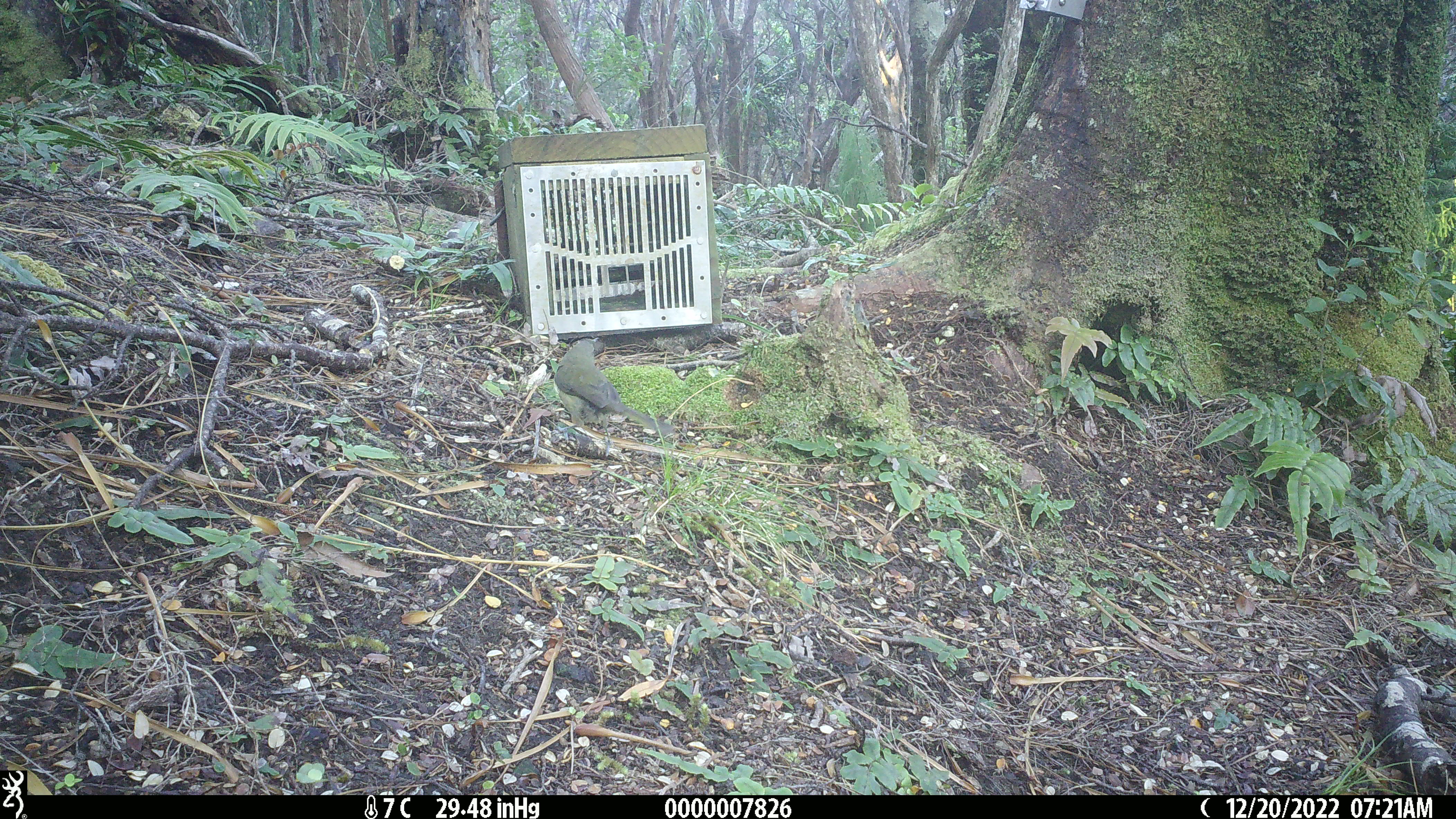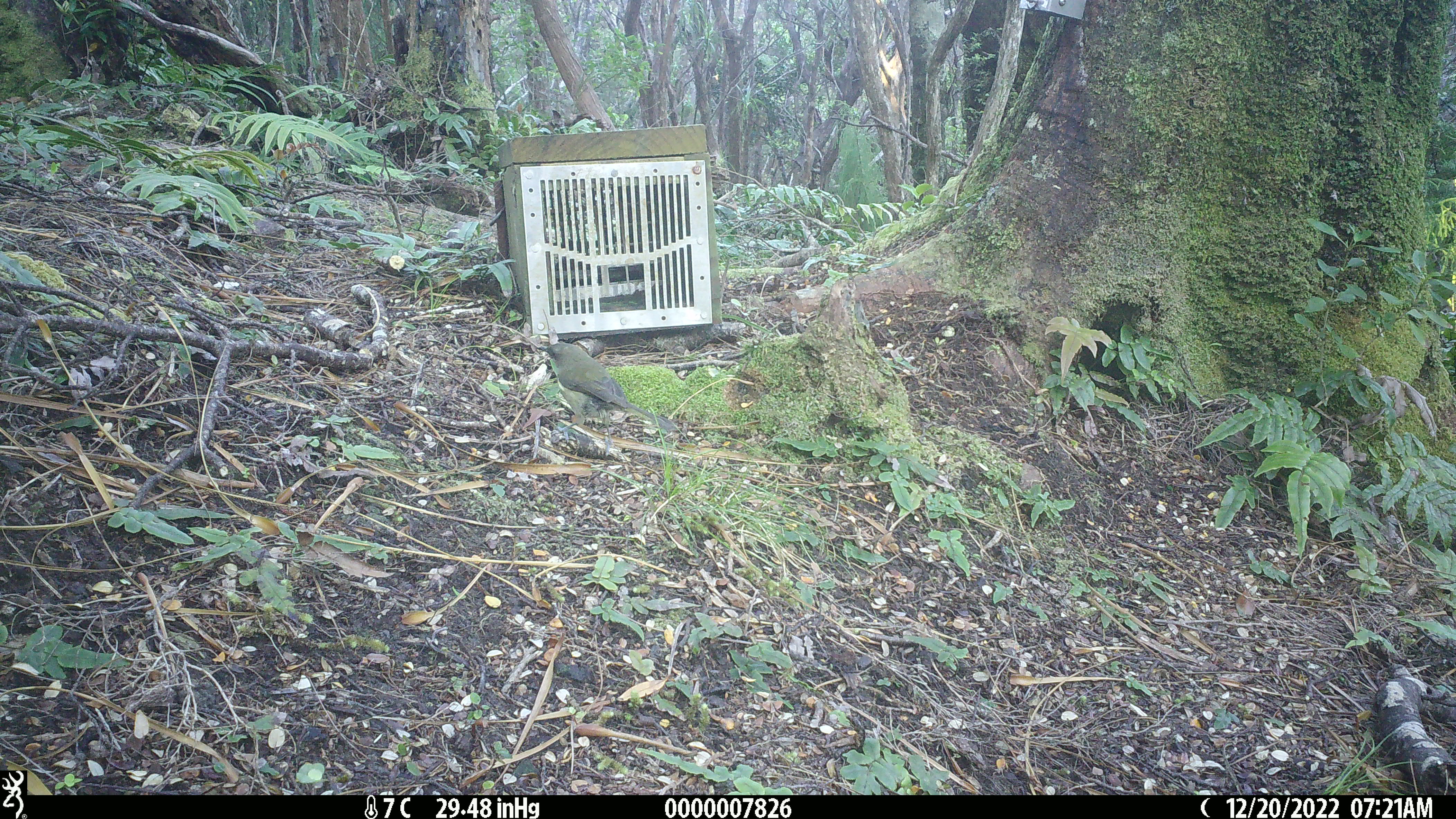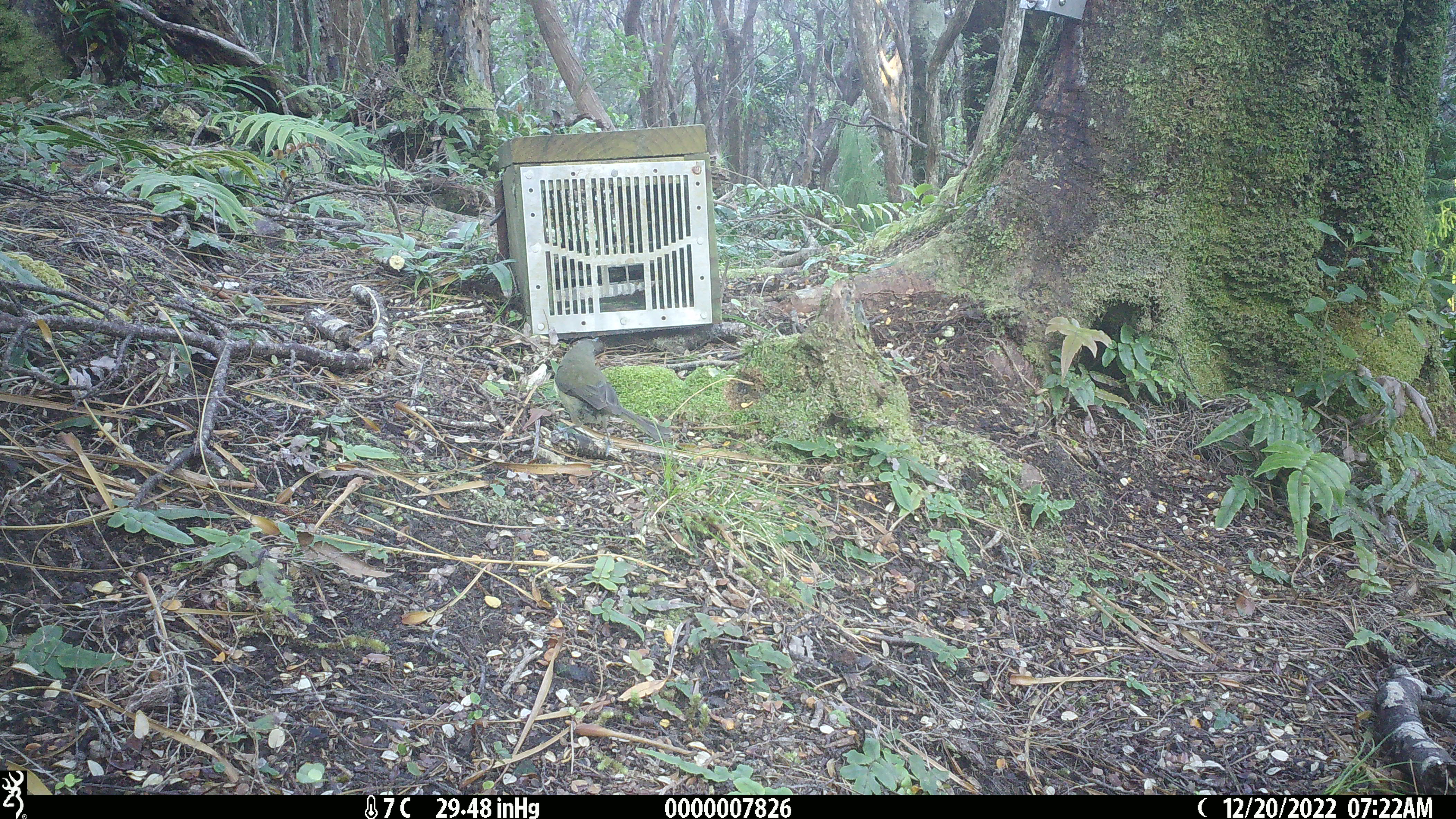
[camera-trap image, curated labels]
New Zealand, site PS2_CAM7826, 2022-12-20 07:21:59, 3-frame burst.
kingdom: Animalia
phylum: Chordata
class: Aves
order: Passeriformes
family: Meliphagidae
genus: Anthornis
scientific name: Anthornis melanura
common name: new zealand bellbird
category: bellbird